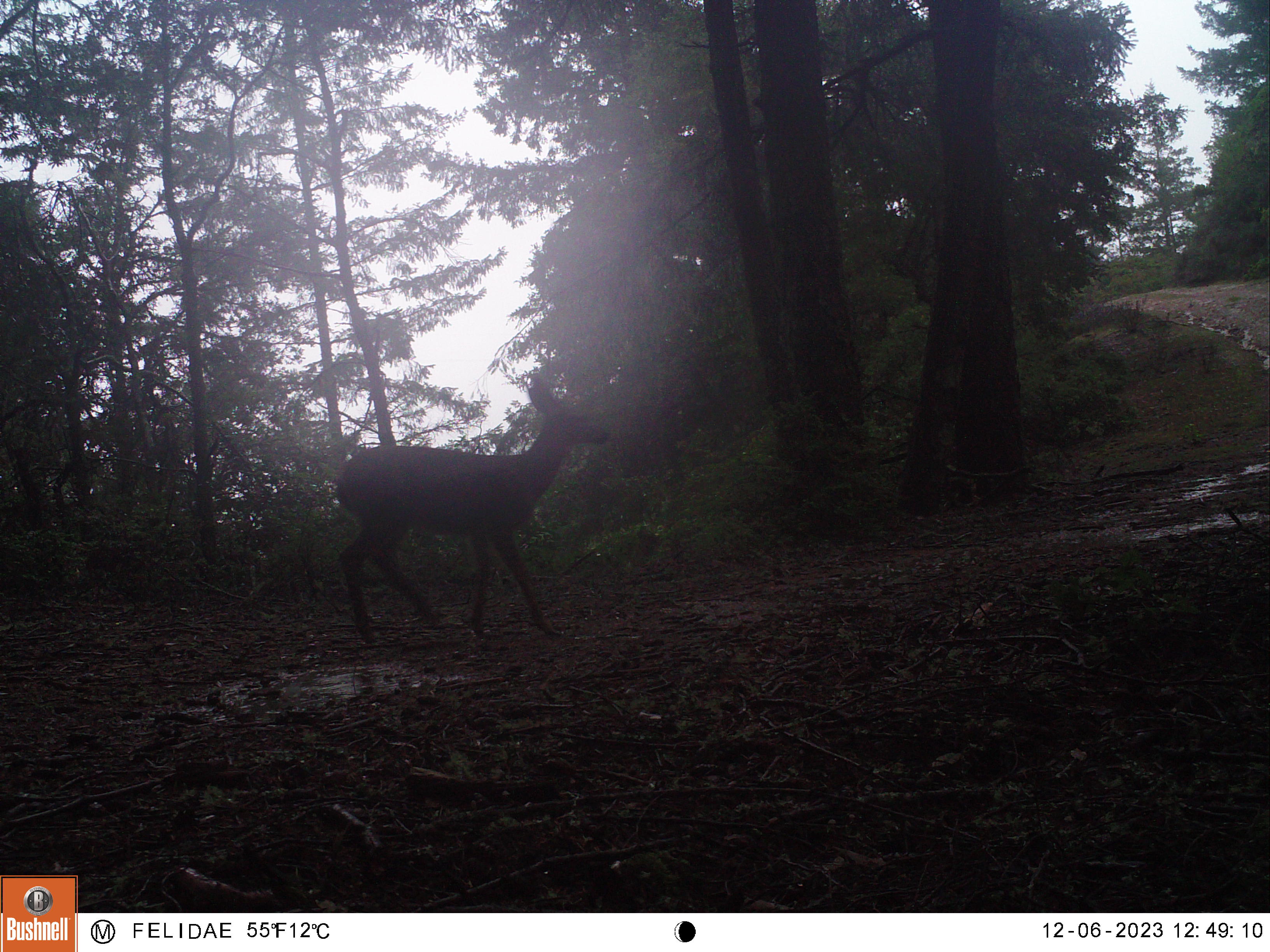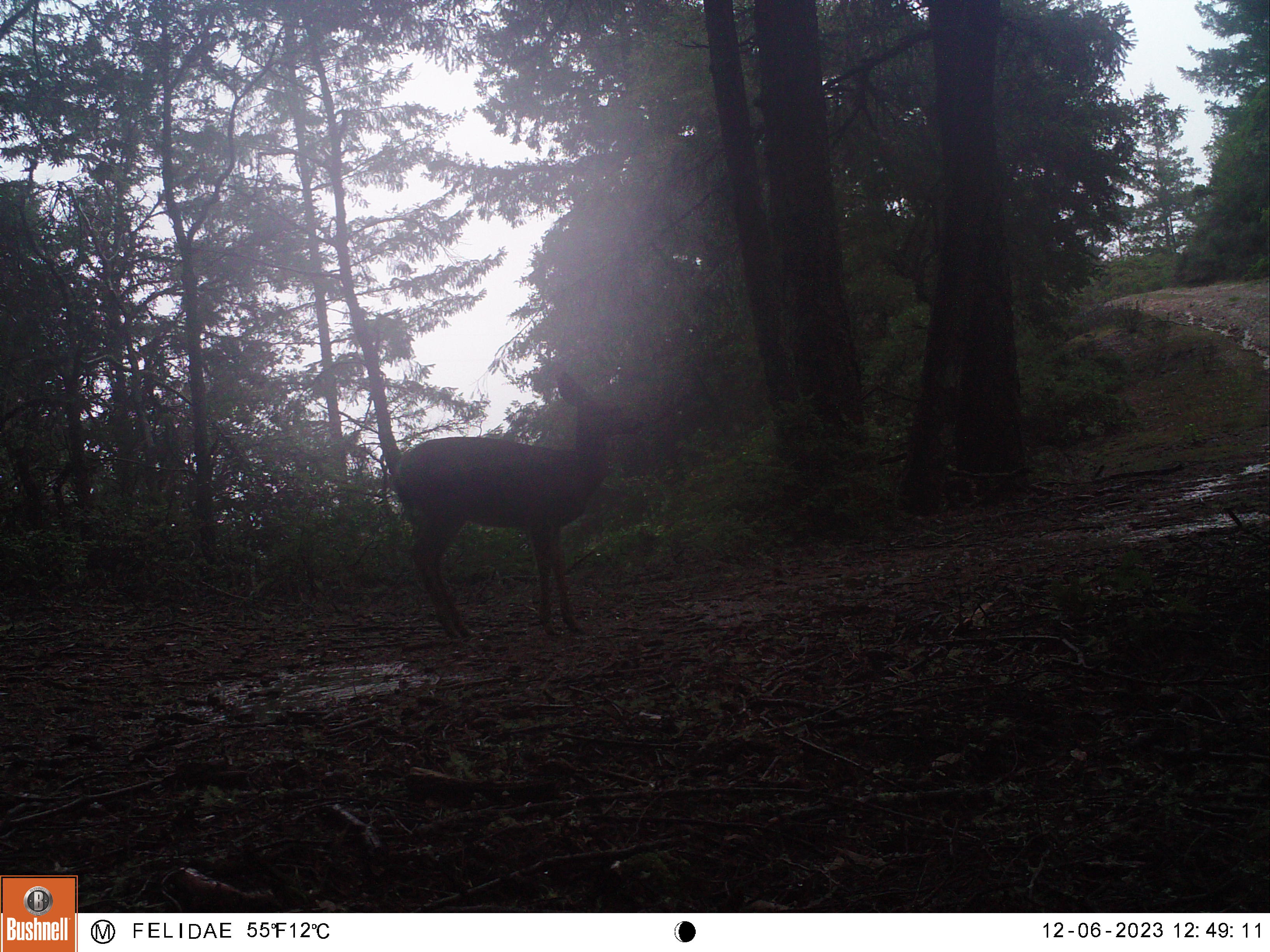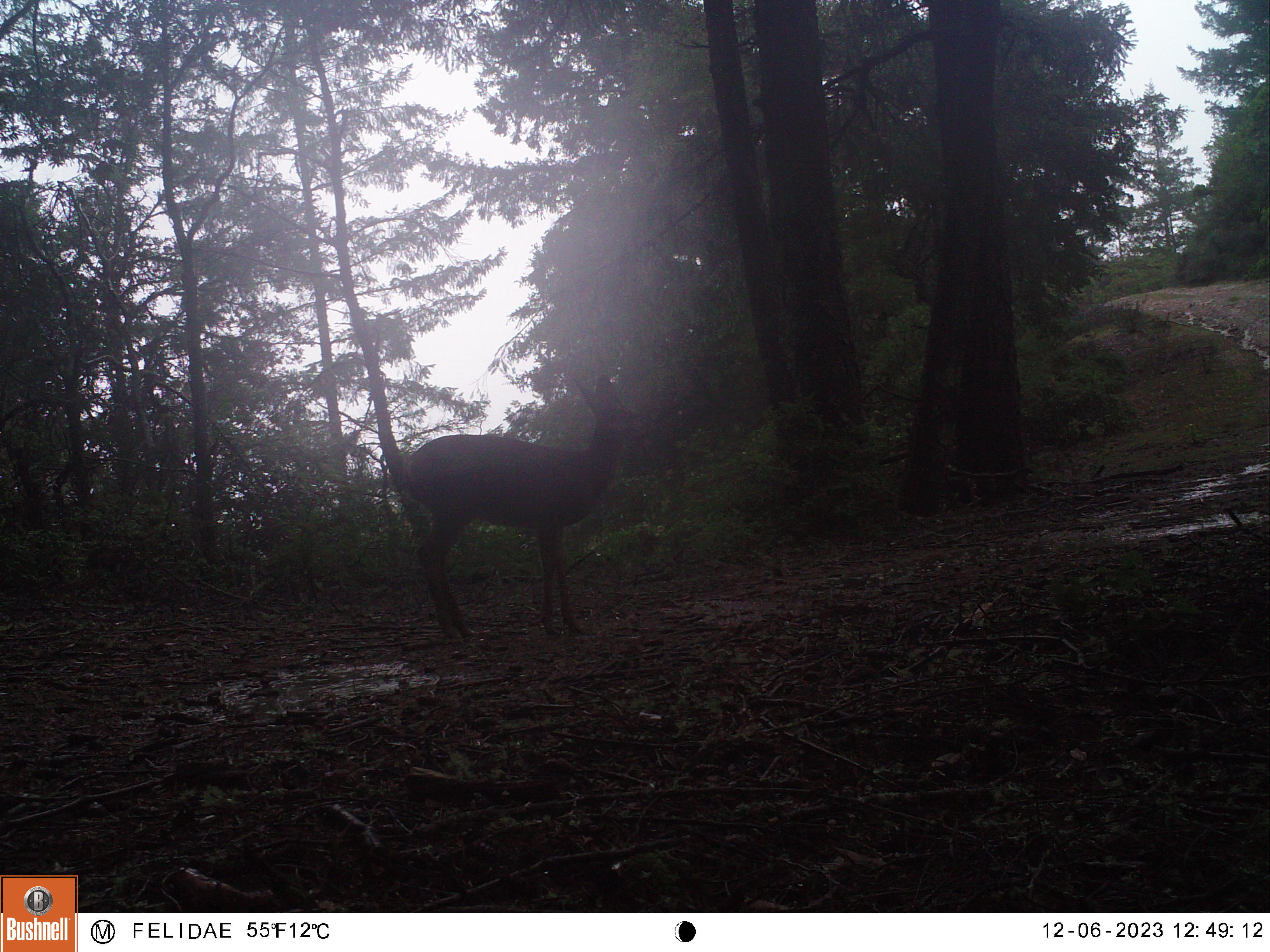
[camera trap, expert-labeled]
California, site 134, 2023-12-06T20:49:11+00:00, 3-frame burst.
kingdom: Animalia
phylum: Chordata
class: Mammalia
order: Artiodactyla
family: Cervidae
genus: Odocoileus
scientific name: Odocoileus hemionus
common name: mule deer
Mule deer (Odocoileus hemionus).